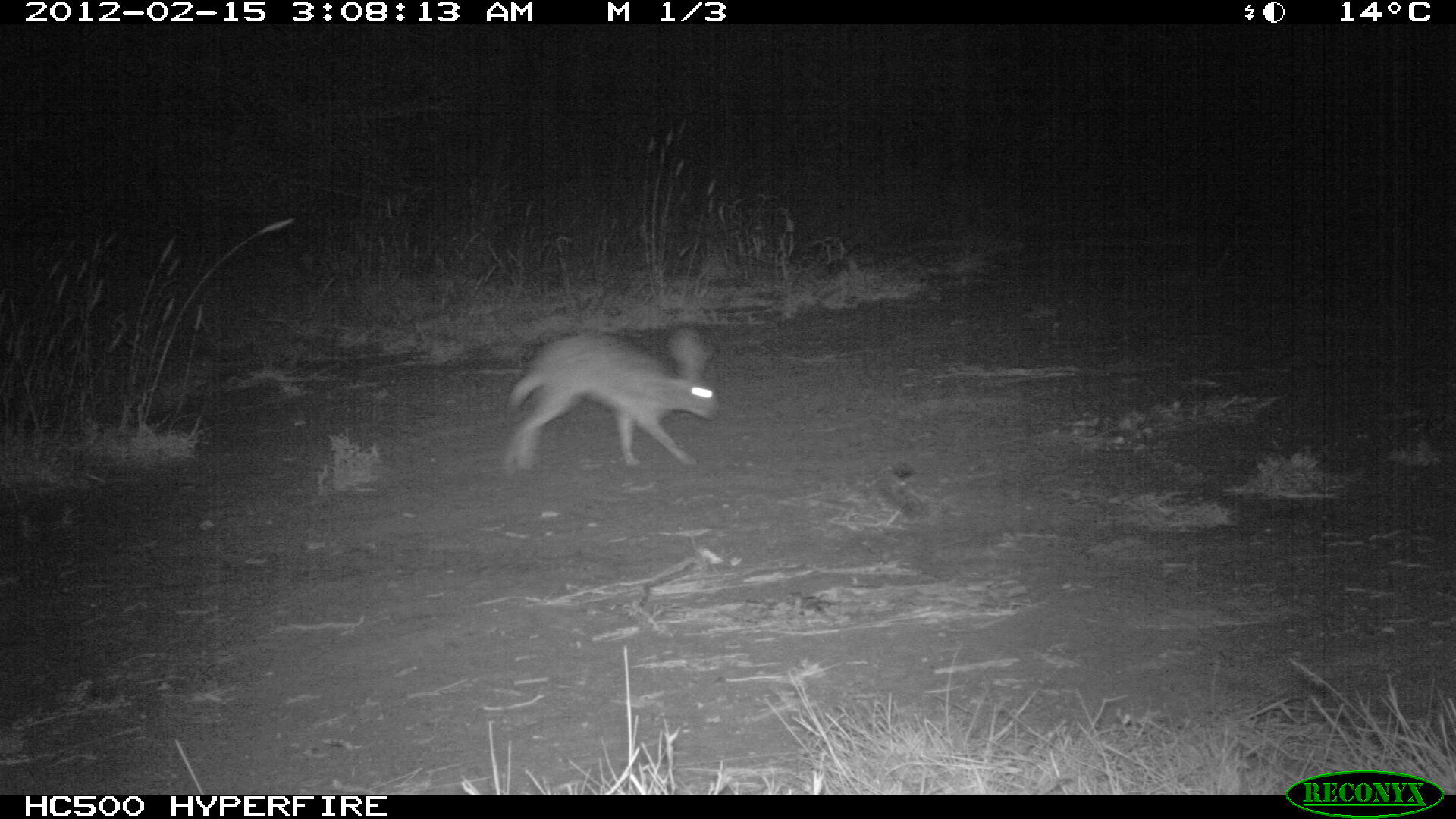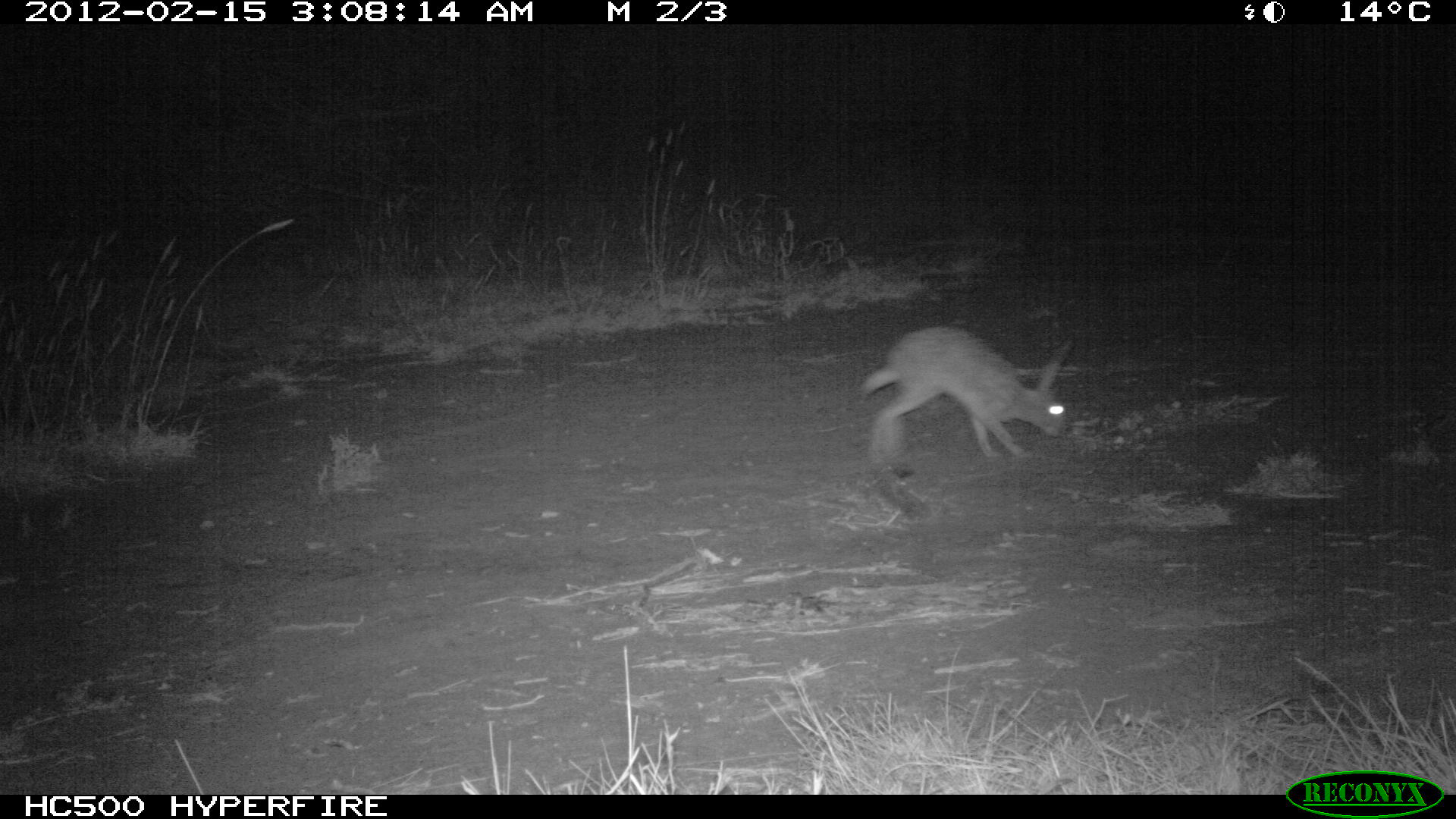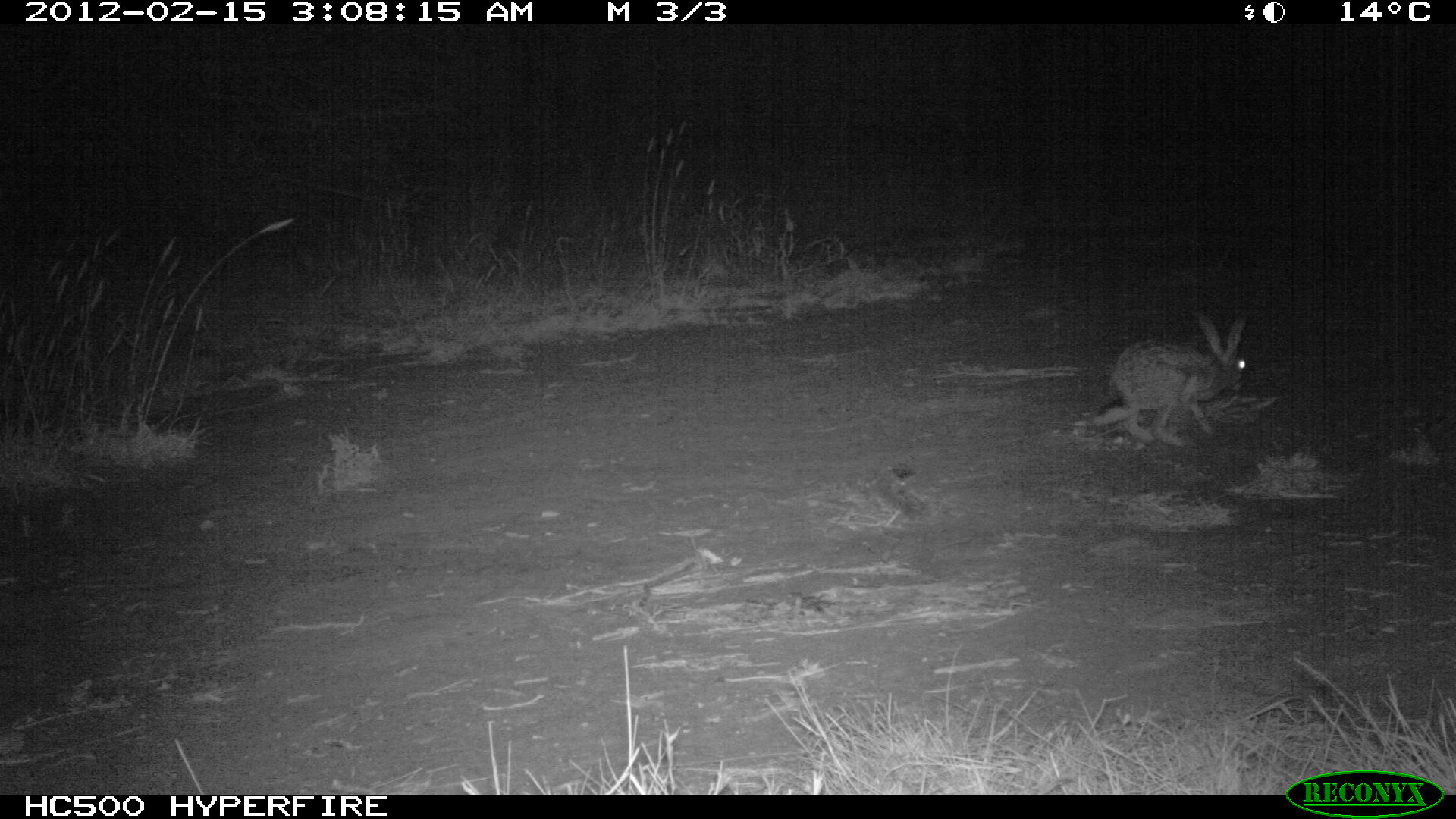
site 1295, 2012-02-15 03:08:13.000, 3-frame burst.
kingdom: Animalia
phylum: Chordata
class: Mammalia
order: Lagomorpha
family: Leporidae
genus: Lepus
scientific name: Lepus saxatilis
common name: scrub hare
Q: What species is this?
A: Lepus saxatilis (scrub hare).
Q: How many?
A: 1.